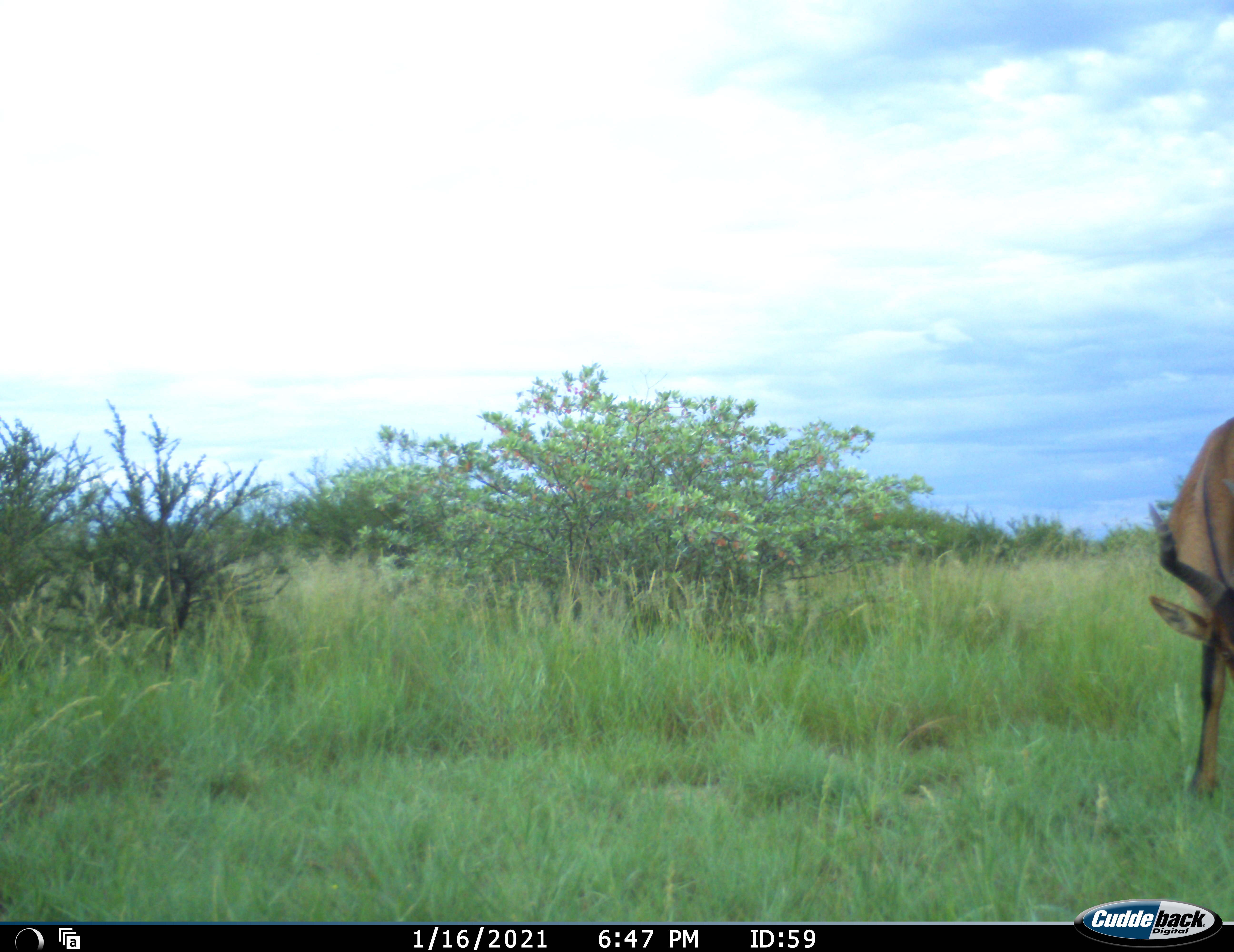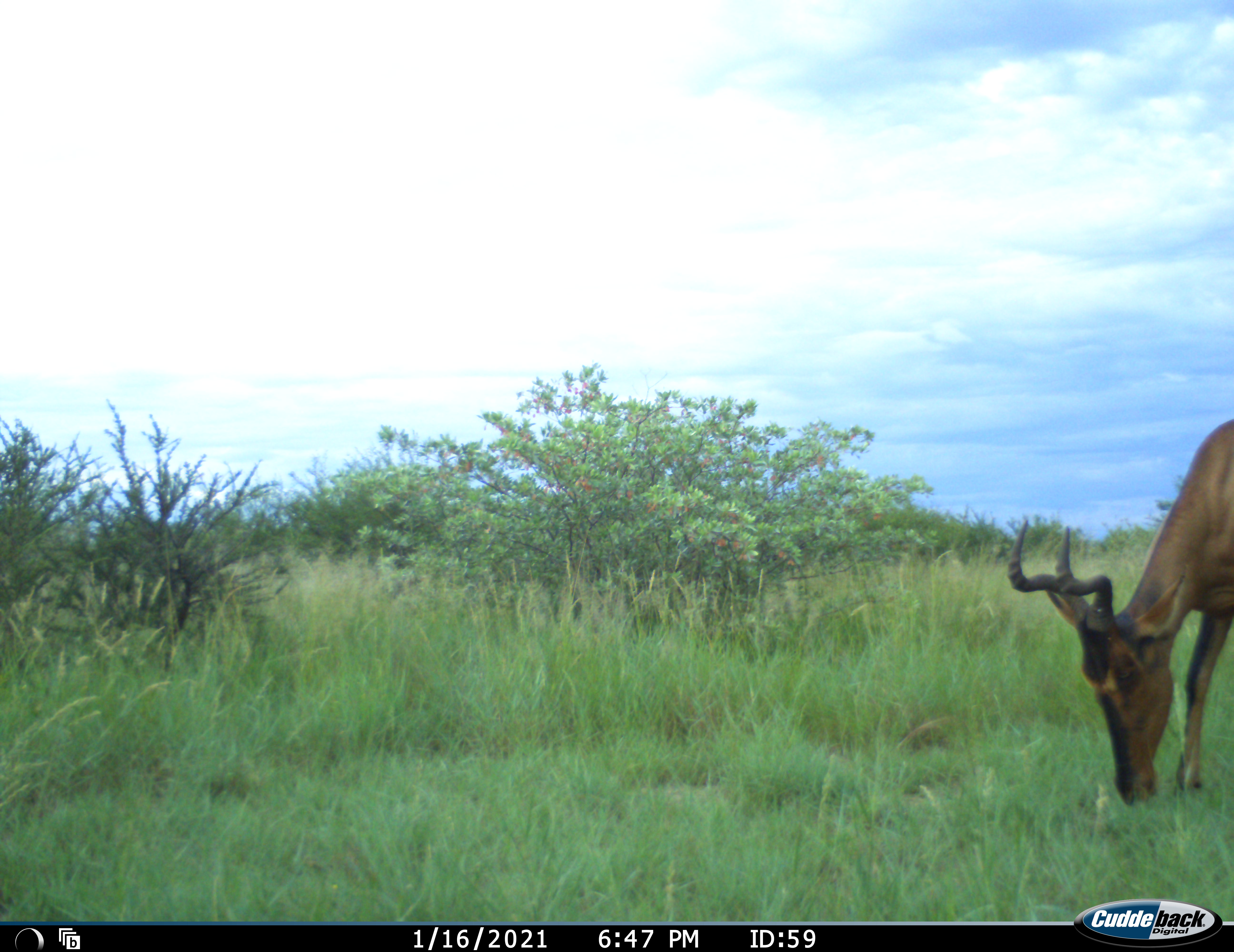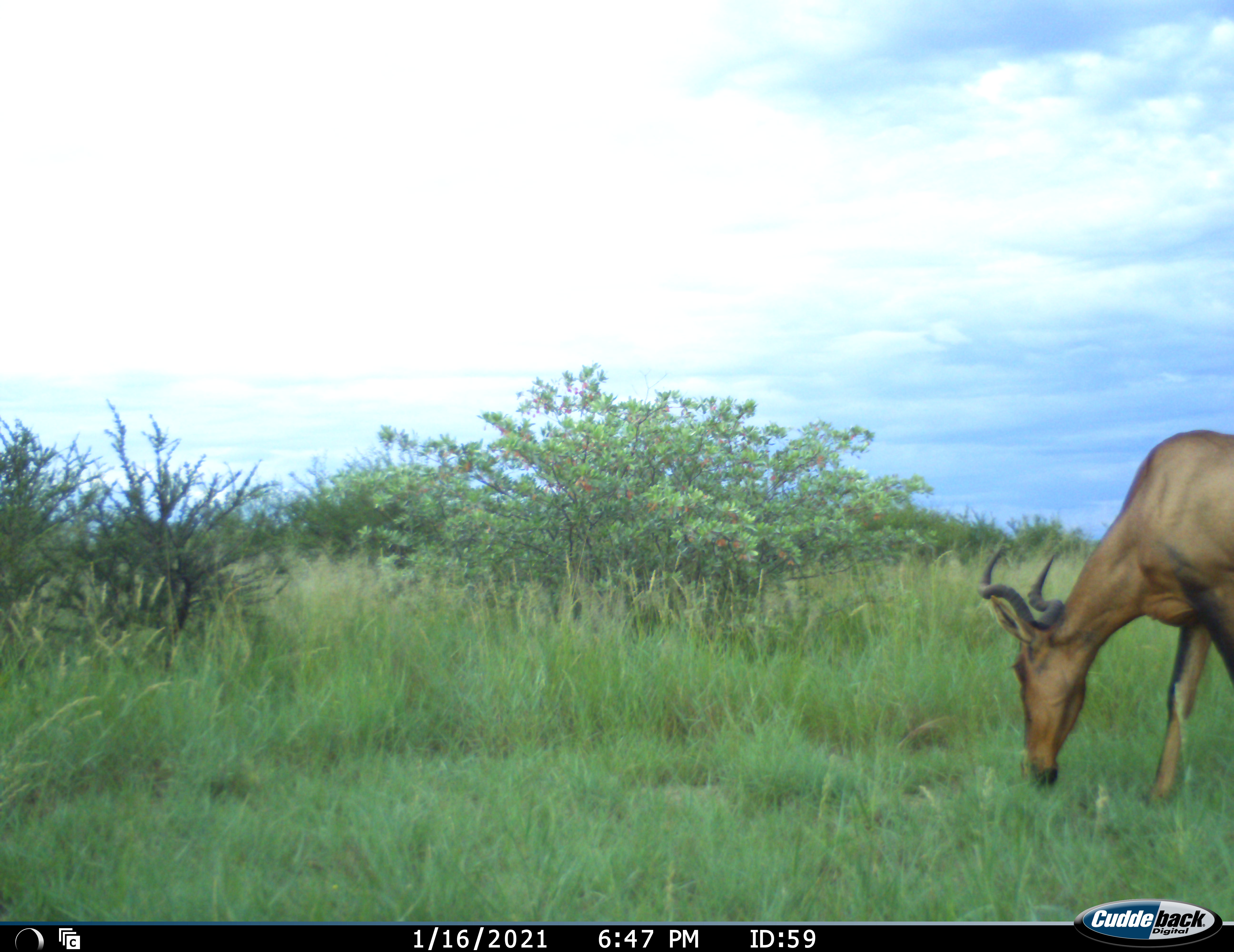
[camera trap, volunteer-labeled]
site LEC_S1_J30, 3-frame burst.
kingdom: Animalia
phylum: Chordata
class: Mammalia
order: Artiodactyla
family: Bovidae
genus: Alcelaphus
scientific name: Alcelaphus buselaphus caama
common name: red hartebeest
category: hartebeestred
Hartebeestred (red hartebeest) (Alcelaphus buselaphus caama), count 1. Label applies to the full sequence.